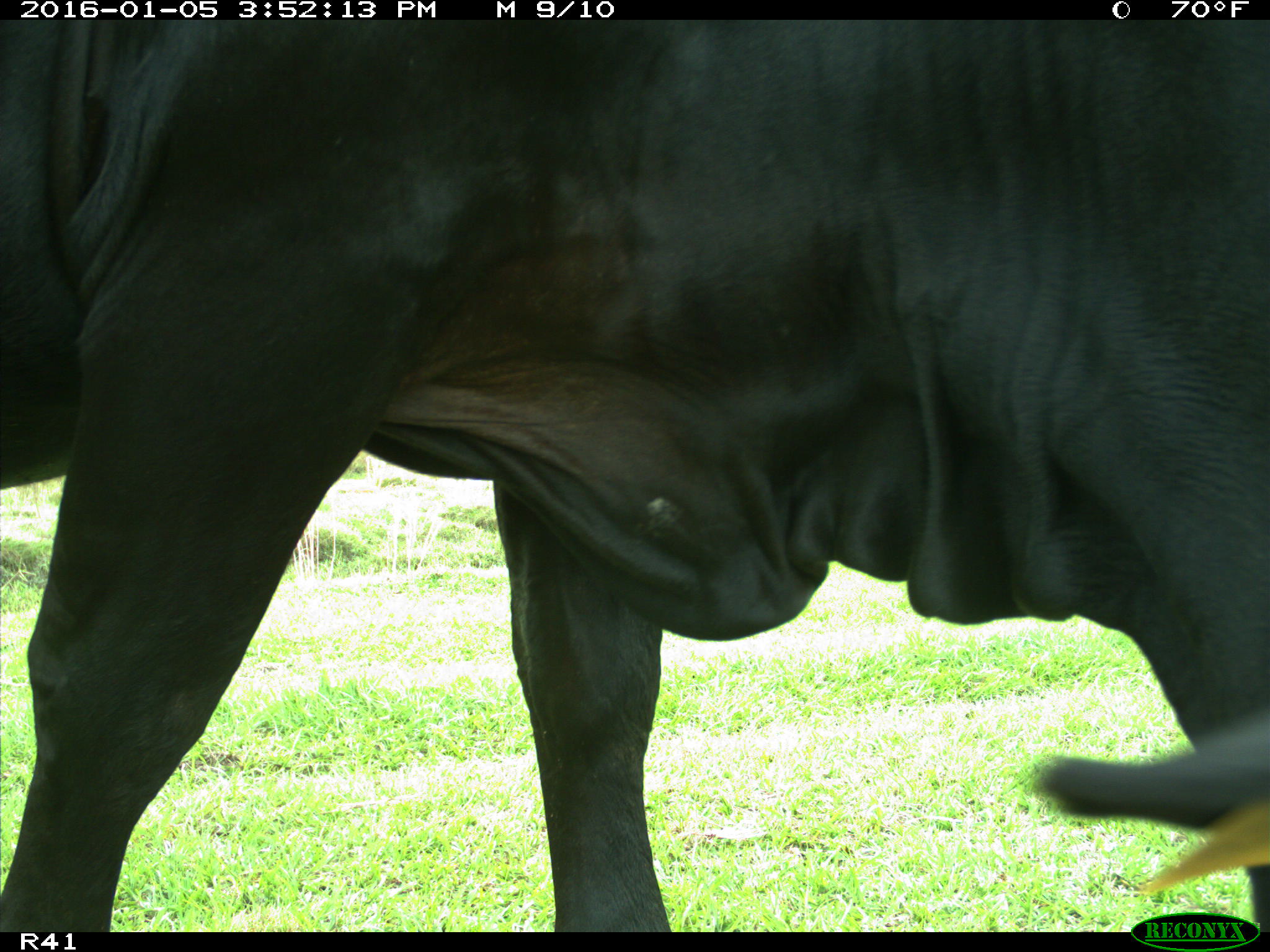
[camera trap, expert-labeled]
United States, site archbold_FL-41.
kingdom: Animalia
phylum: Chordata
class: Mammalia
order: Artiodactyla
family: Bovidae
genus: Bos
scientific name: Bos taurus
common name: domestic cow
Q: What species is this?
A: Bos taurus (domestic cow).